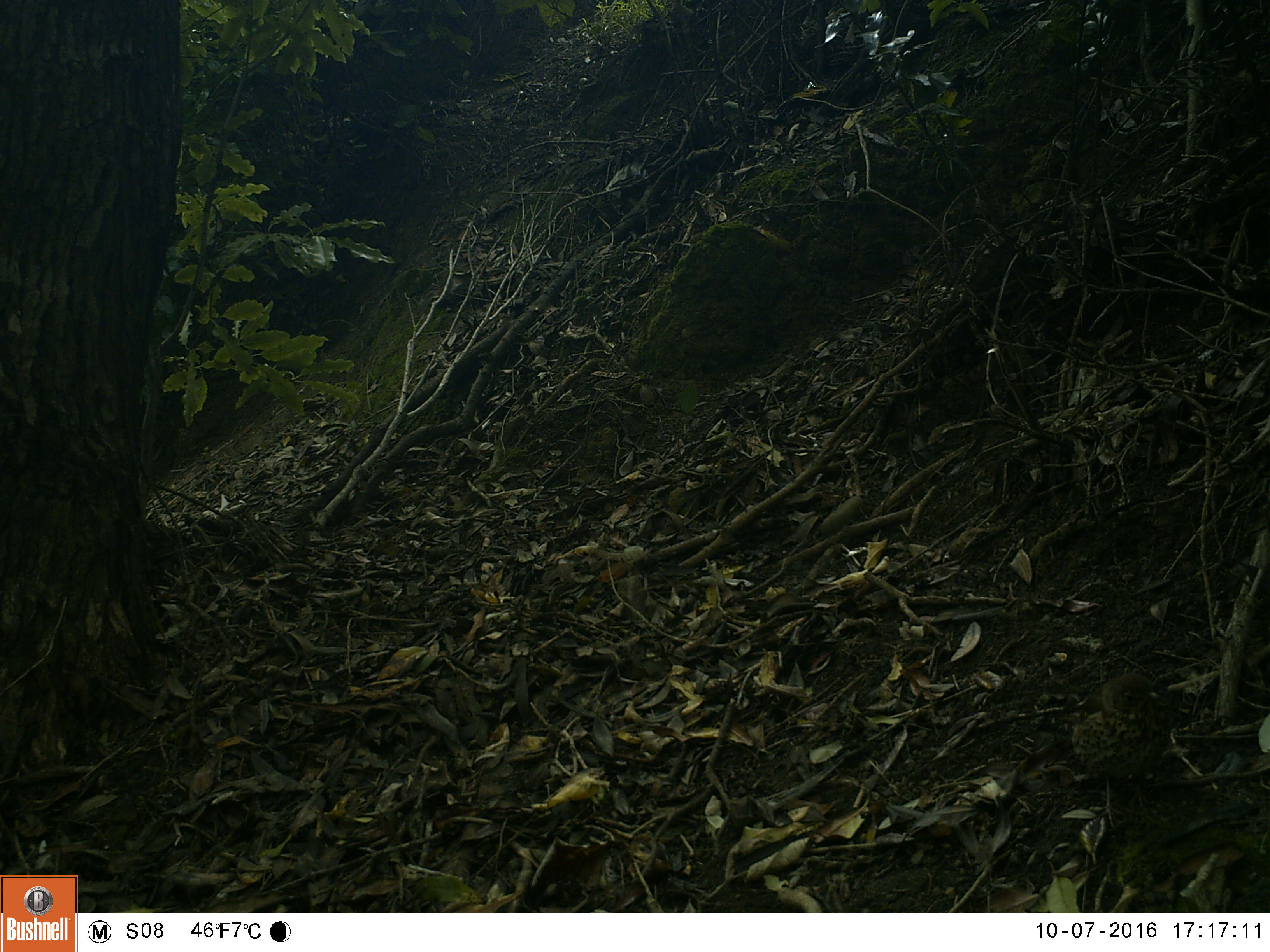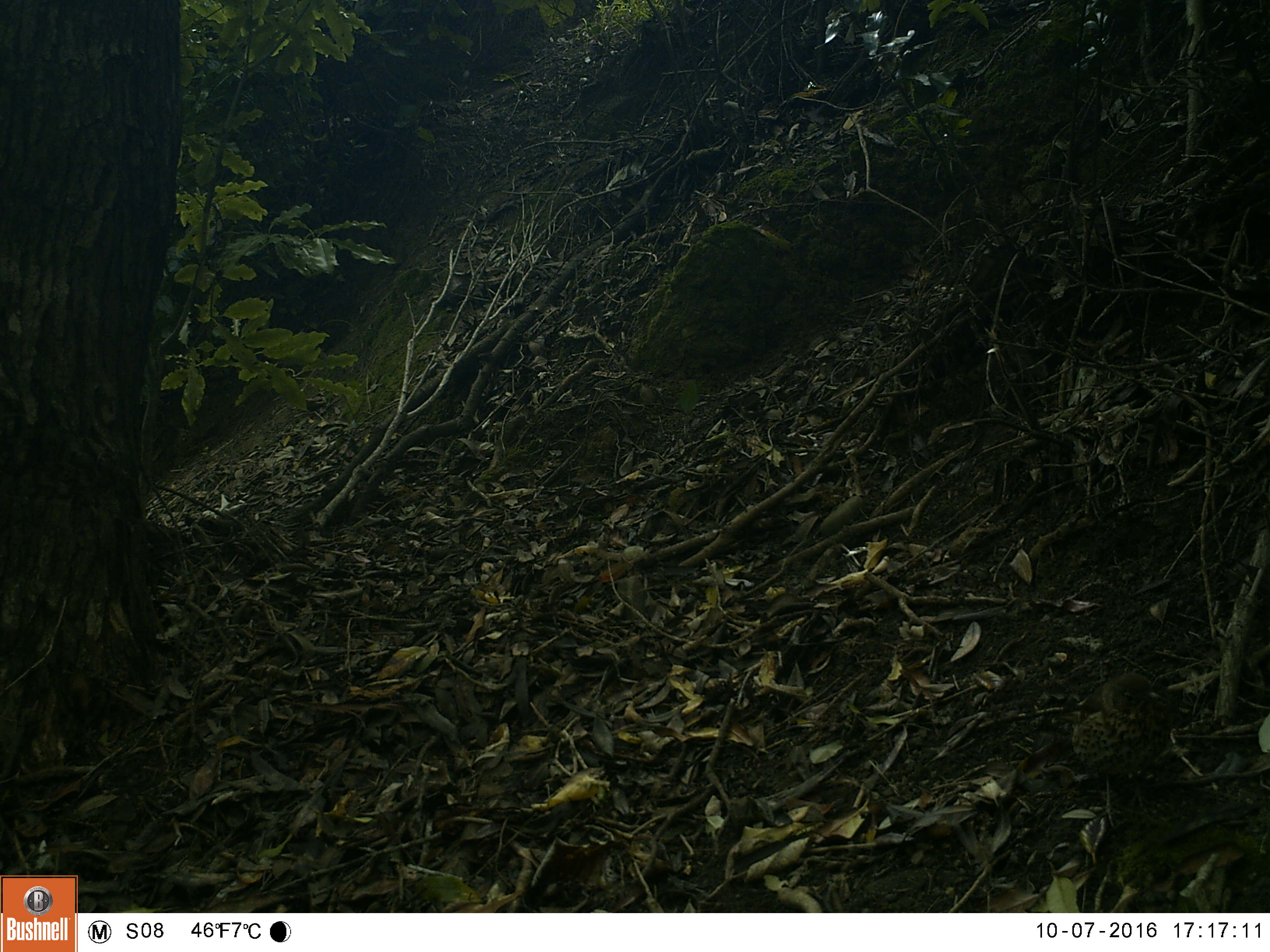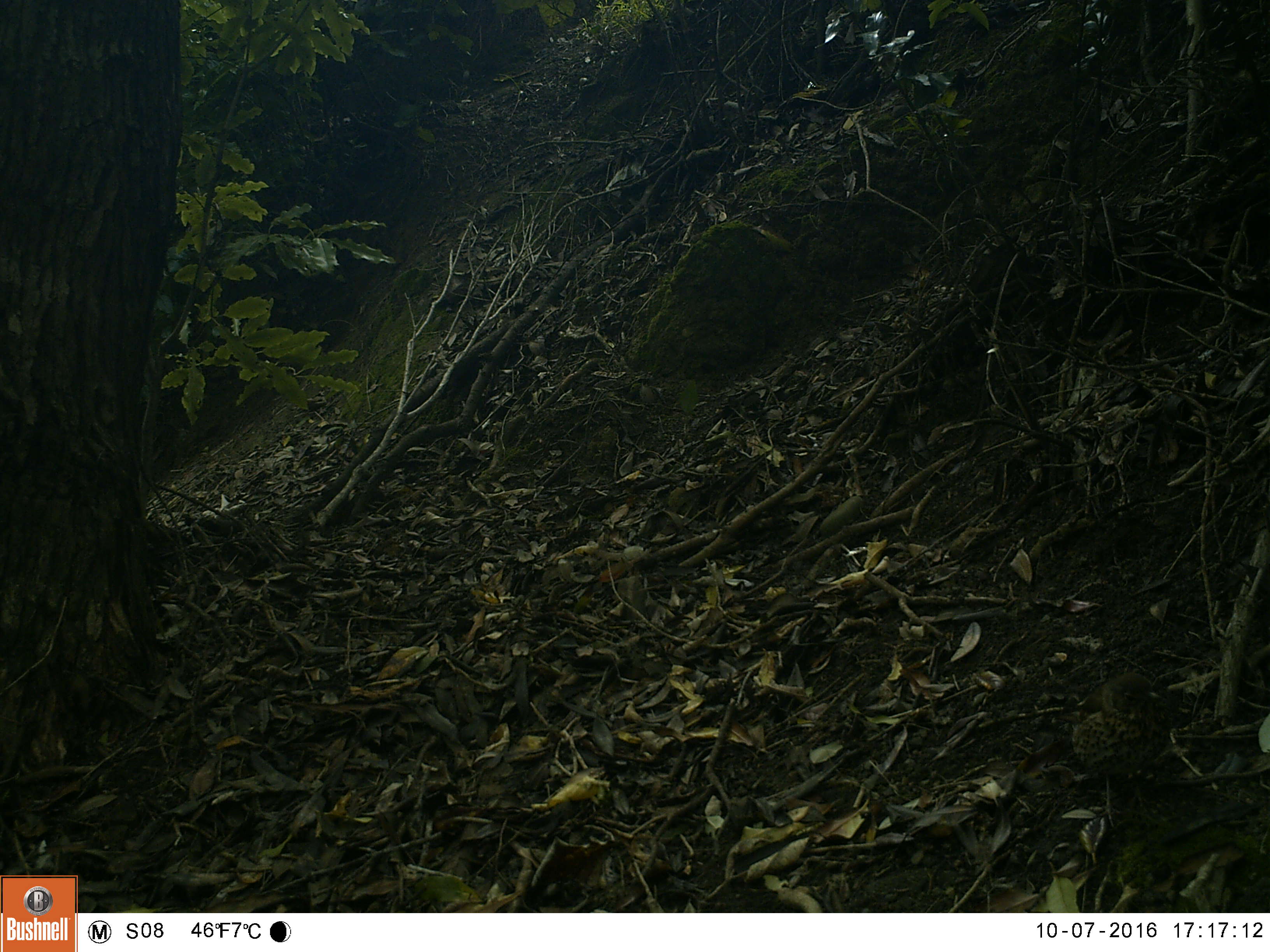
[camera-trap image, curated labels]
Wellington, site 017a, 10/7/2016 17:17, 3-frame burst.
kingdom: Animalia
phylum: Chordata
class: Aves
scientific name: Aves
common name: bird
Bird (Aves).